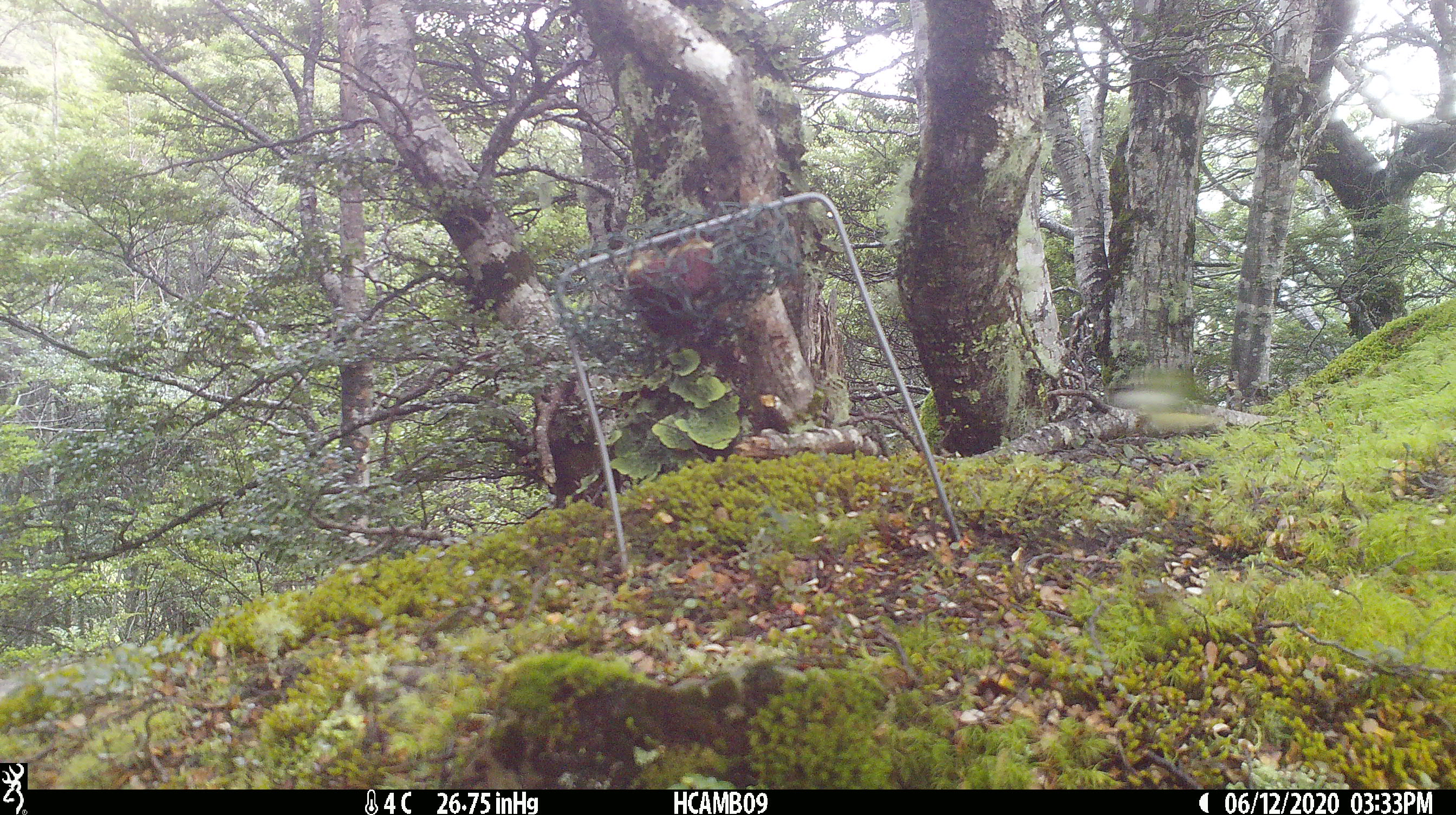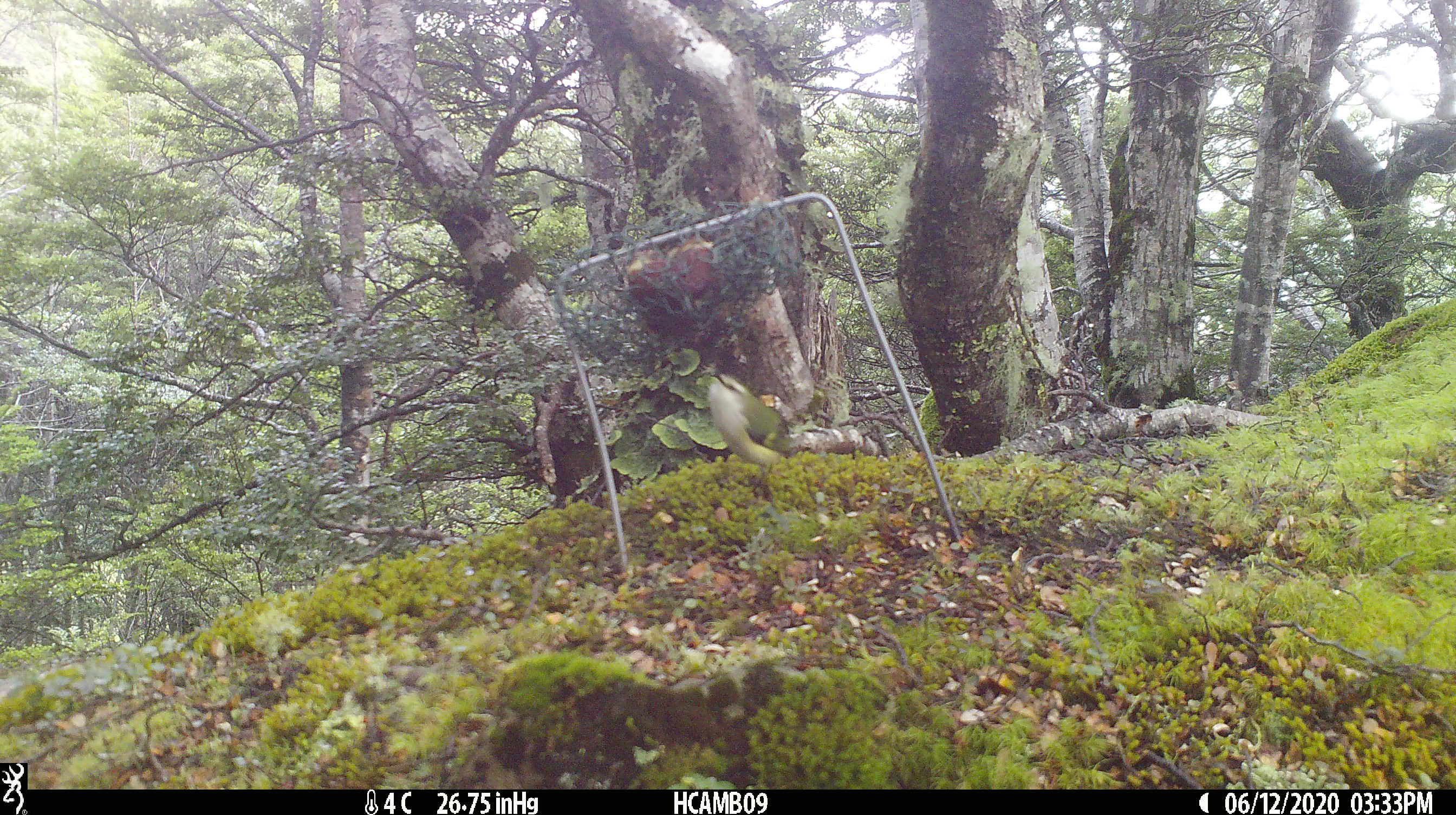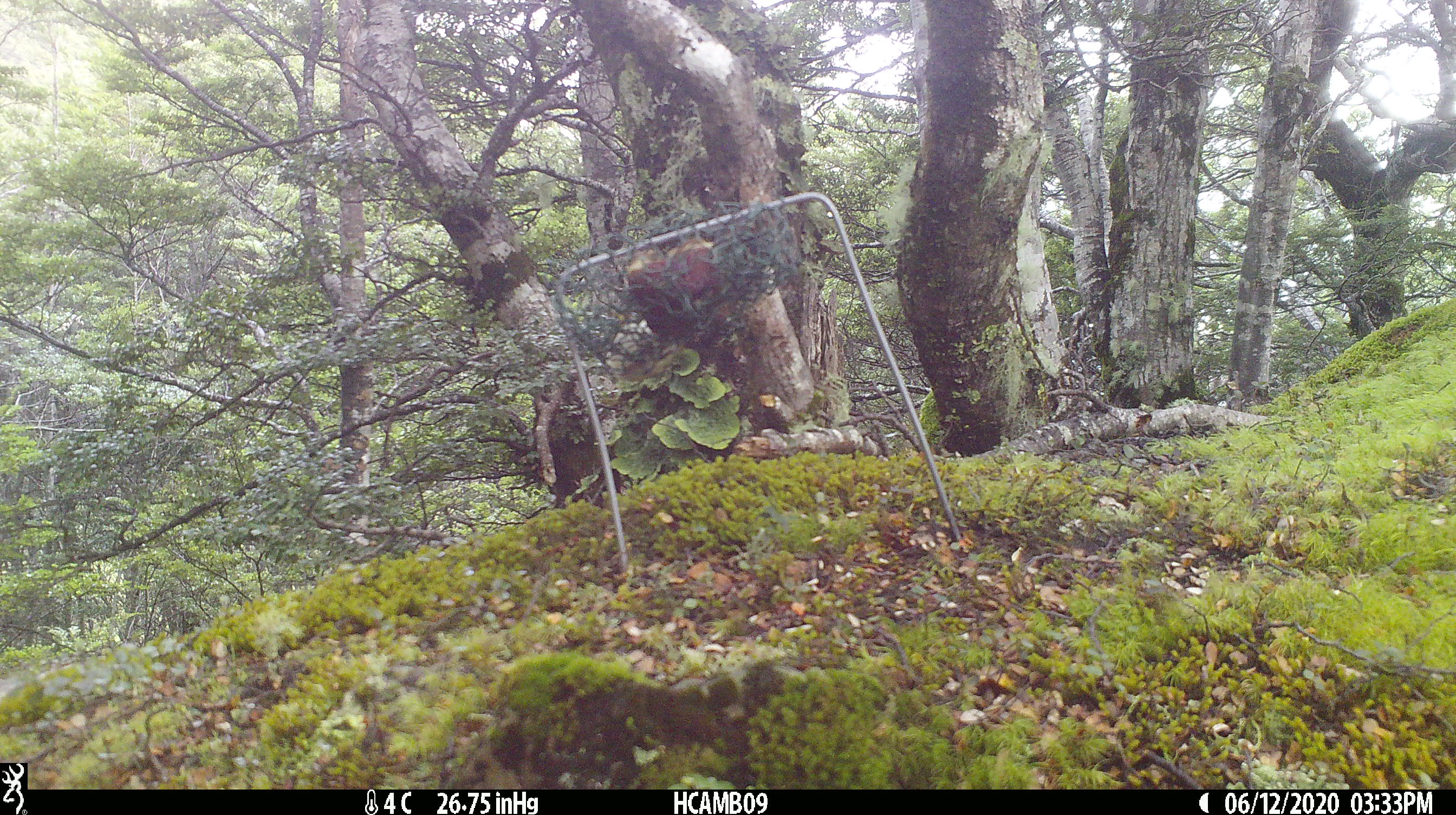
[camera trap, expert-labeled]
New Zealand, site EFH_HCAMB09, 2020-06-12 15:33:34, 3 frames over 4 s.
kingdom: Animalia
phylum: Chordata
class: Aves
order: Passeriformes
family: Acanthisittidae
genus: Acanthisitta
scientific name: Acanthisitta chloris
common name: rifleman